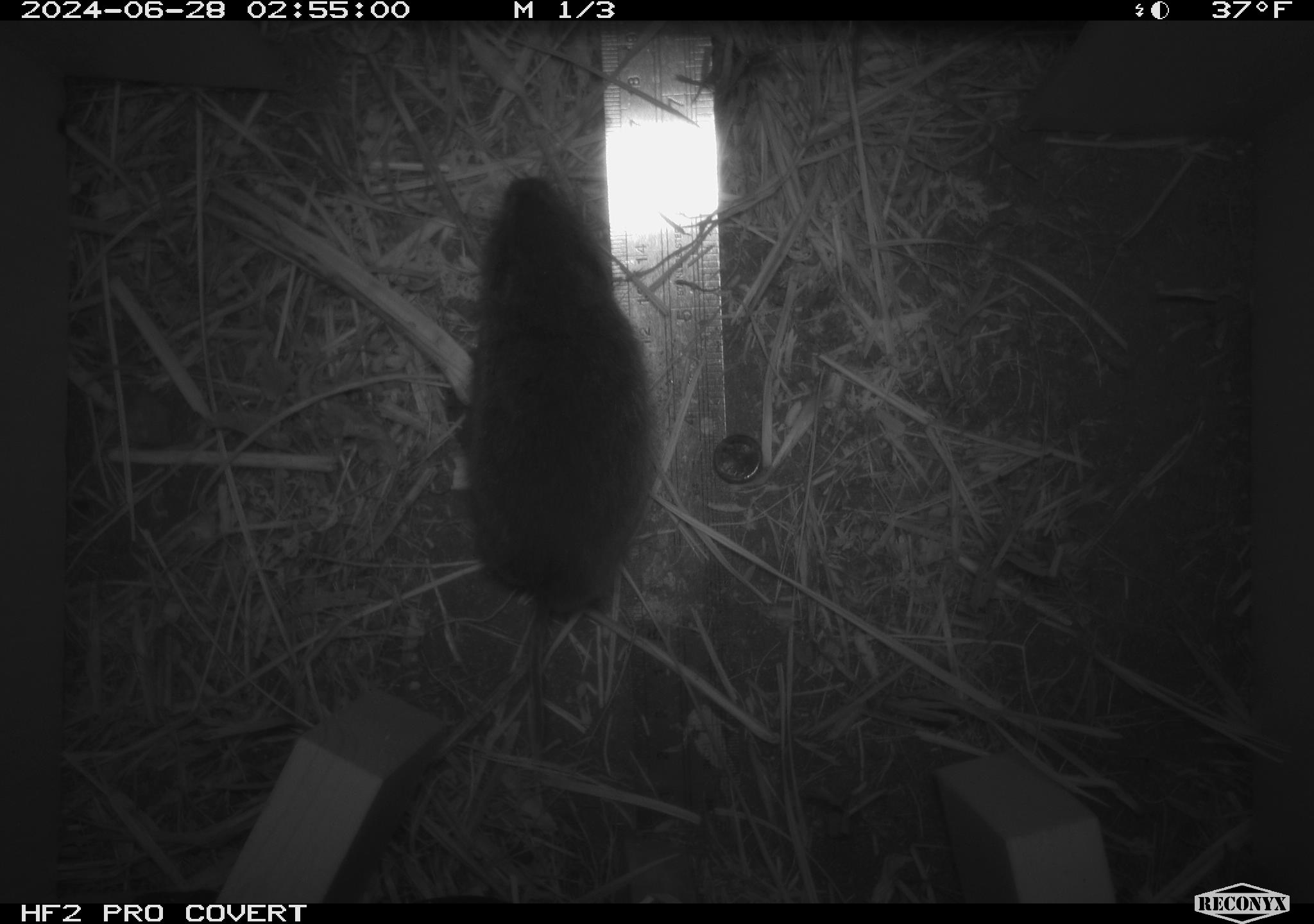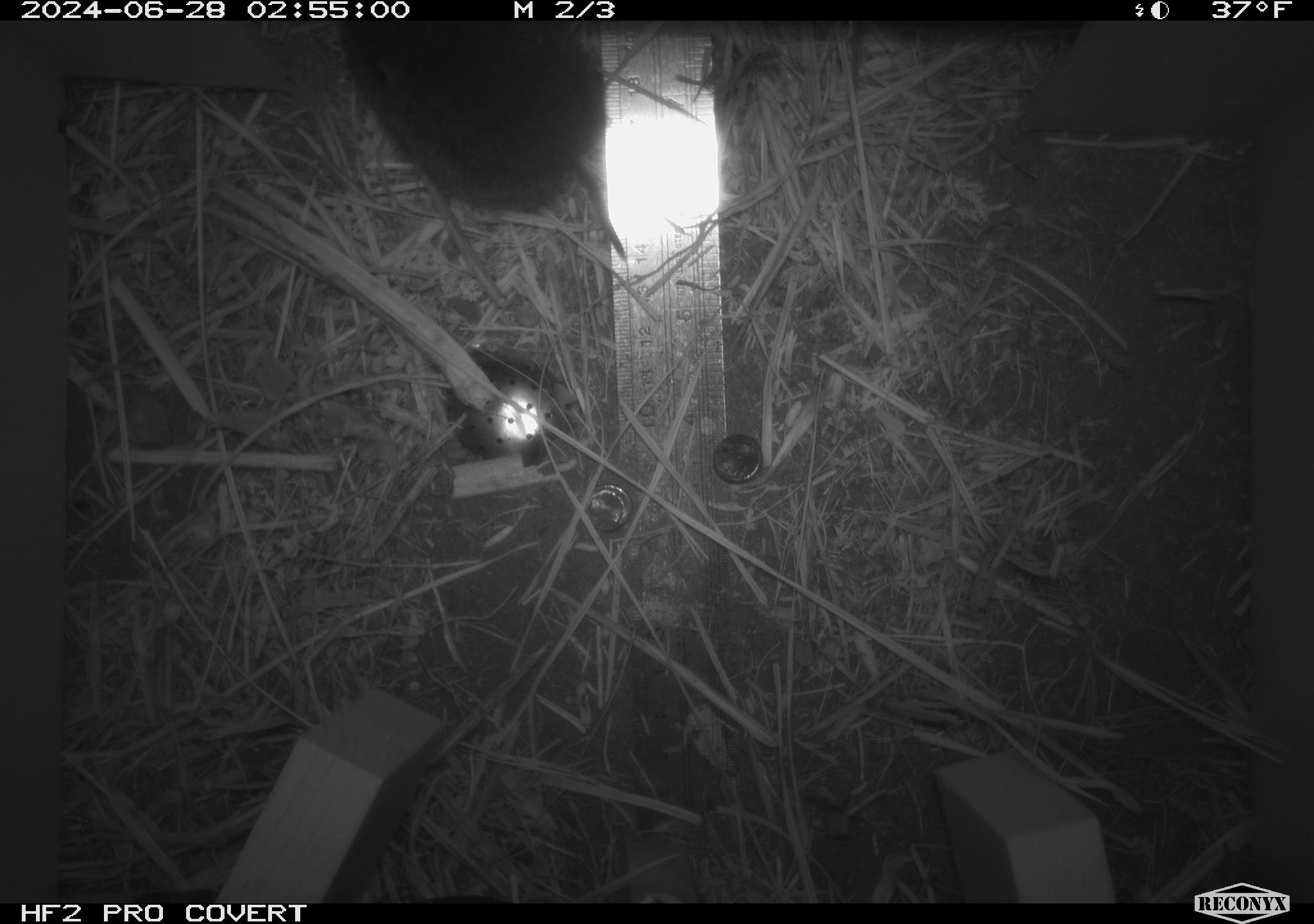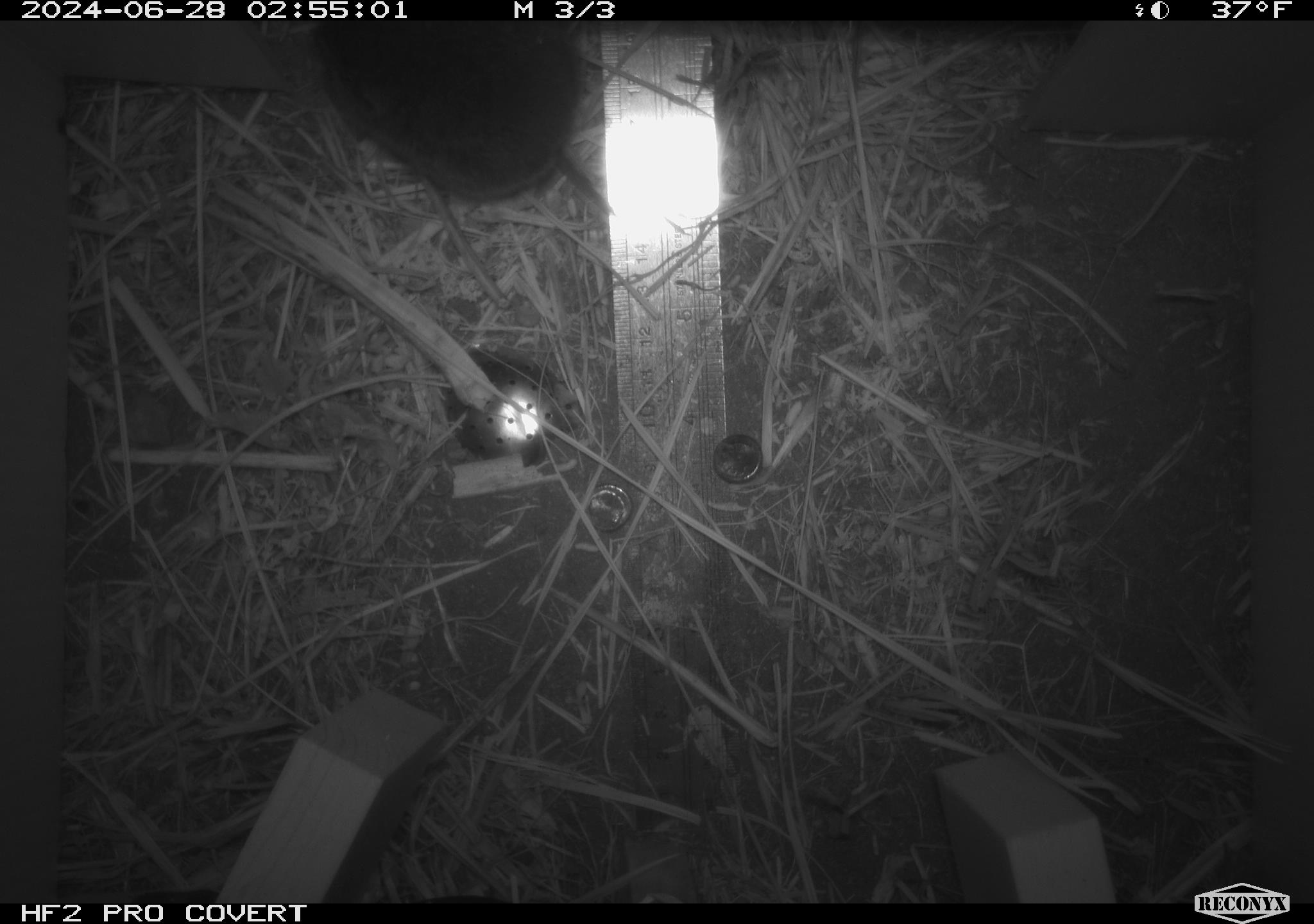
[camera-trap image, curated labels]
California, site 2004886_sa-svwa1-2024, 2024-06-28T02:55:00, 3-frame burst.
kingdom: Animalia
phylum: Chordata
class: Mammalia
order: Rodentia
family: Cricetidae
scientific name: Arvicolinae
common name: voles, lemmings, and muskrats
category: arvicolinae subfamily